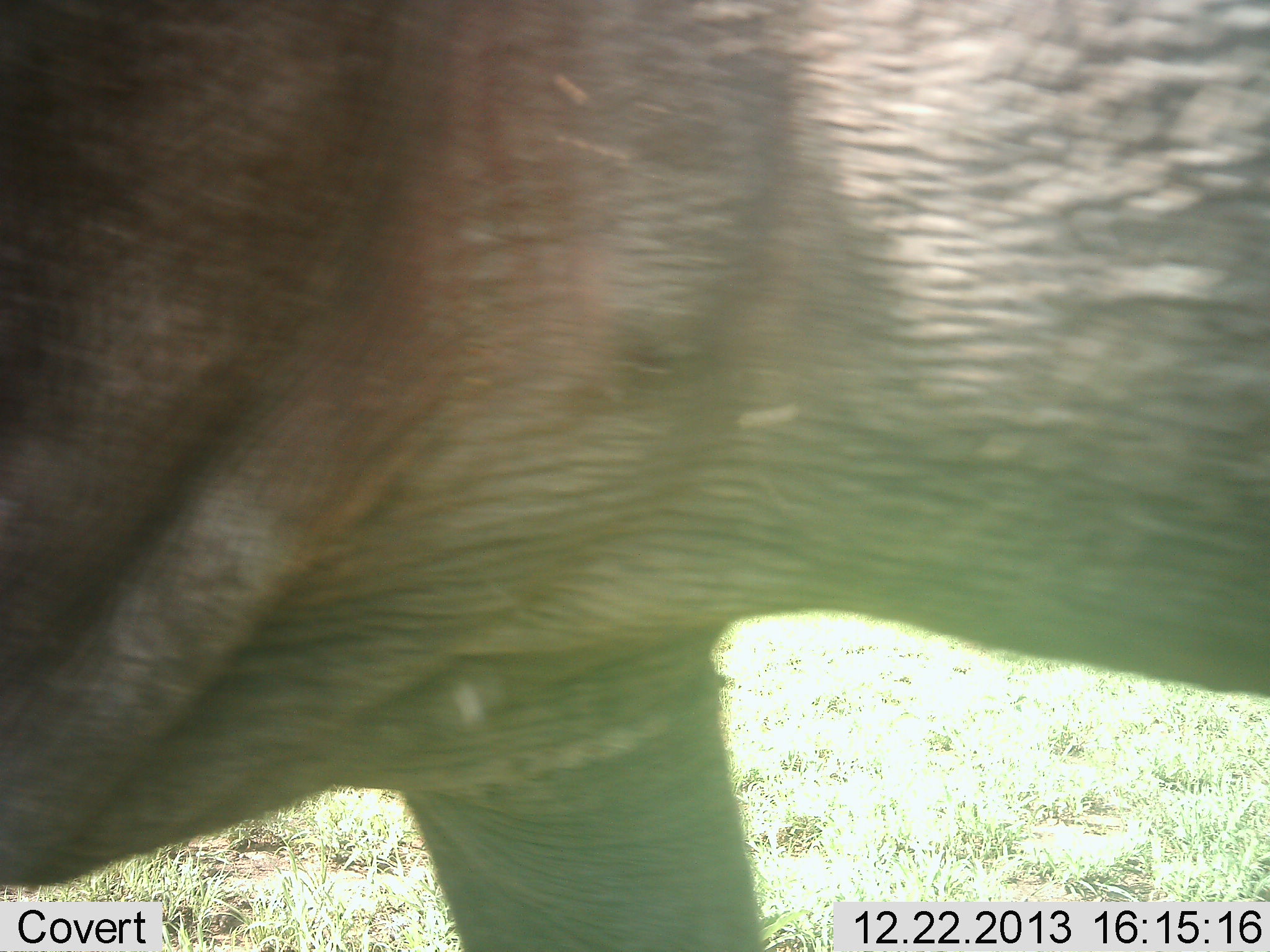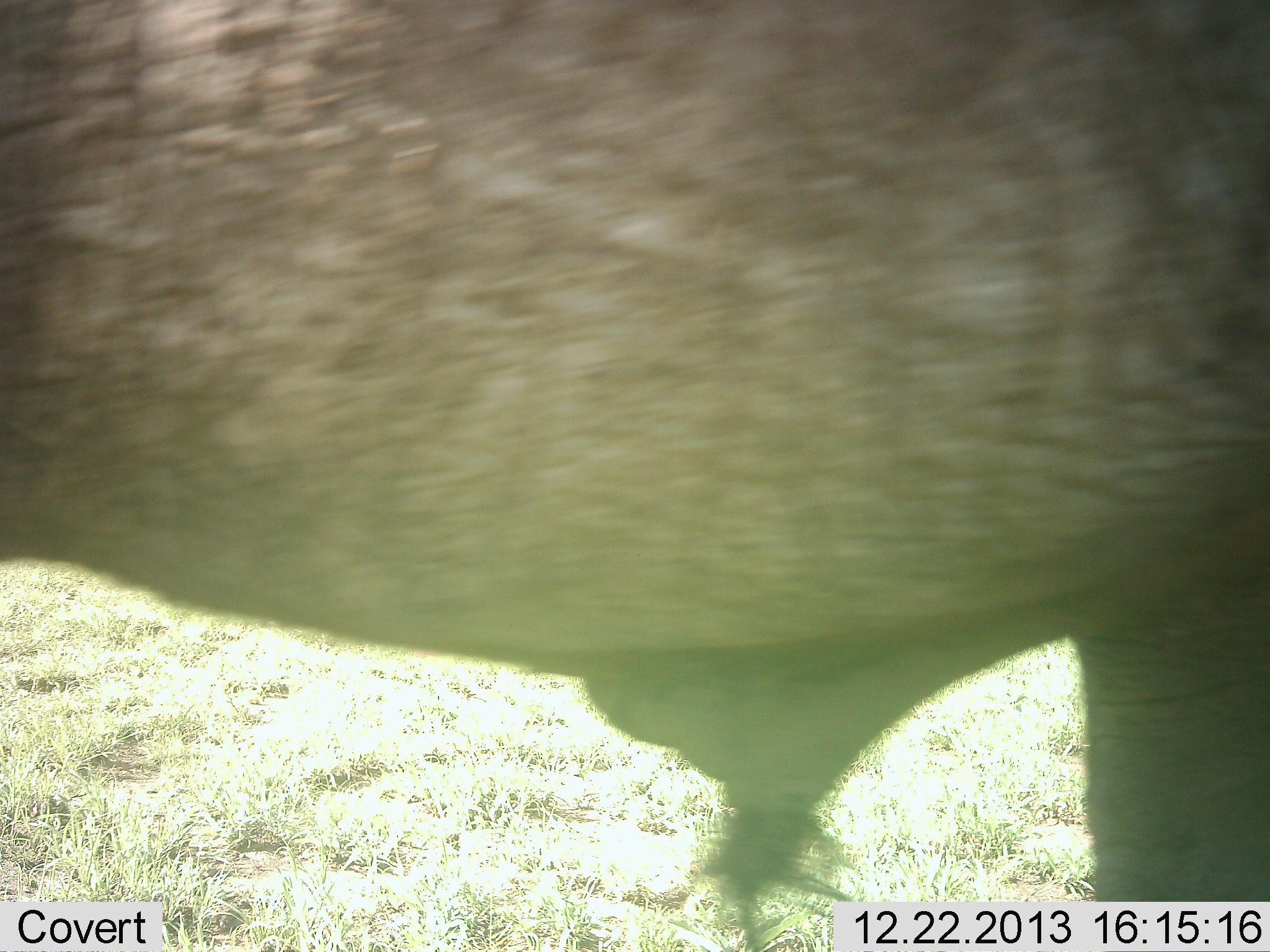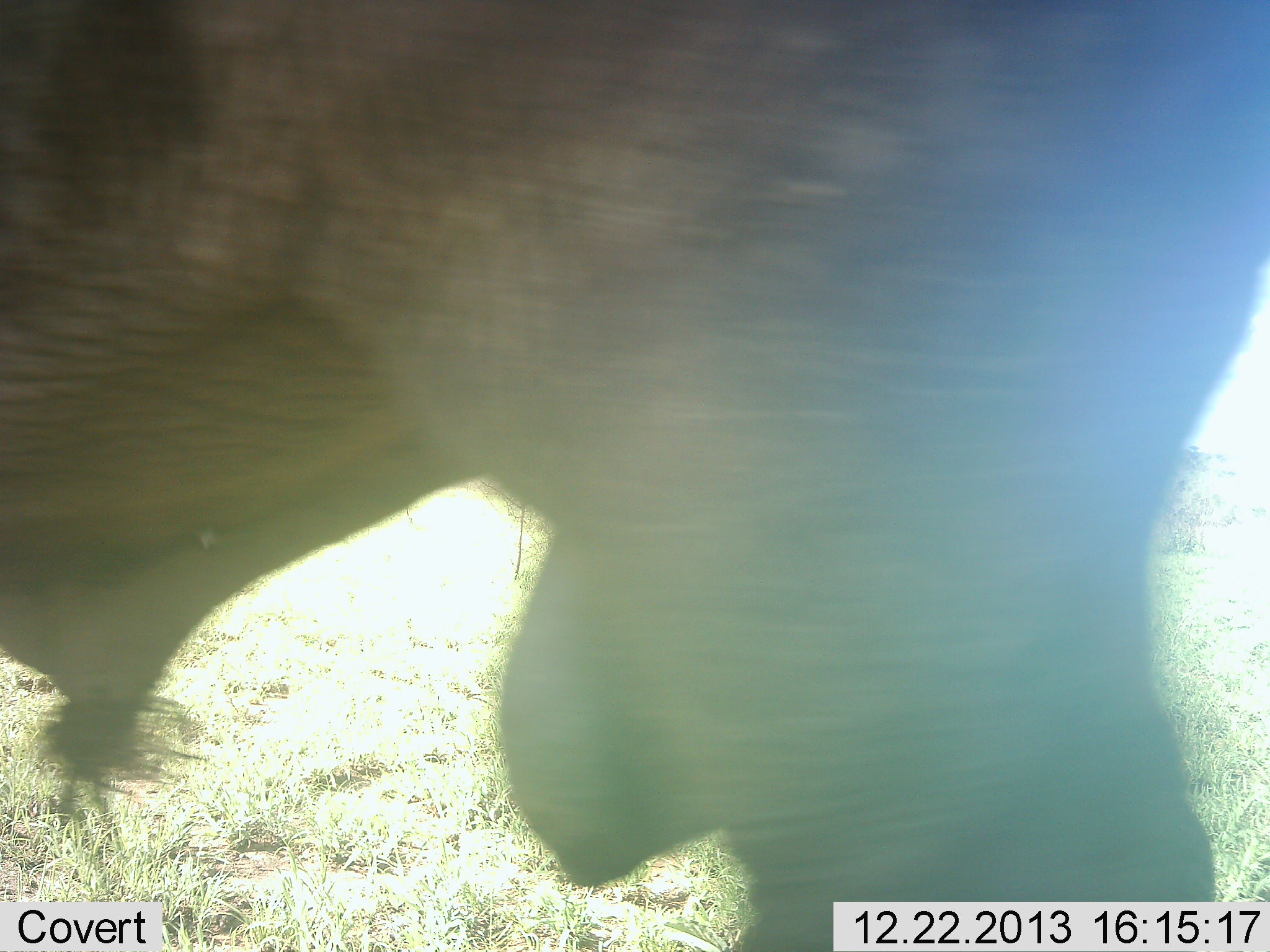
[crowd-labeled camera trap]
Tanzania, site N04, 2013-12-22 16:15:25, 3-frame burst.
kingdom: Animalia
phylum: Chordata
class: Mammalia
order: Proboscidea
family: Elephantidae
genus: Loxodonta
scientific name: Loxodonta africana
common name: african bush elephant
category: elephant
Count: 1.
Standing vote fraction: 0%.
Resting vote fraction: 0%.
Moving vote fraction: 100%.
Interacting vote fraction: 0%.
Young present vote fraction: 14%.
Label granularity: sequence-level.